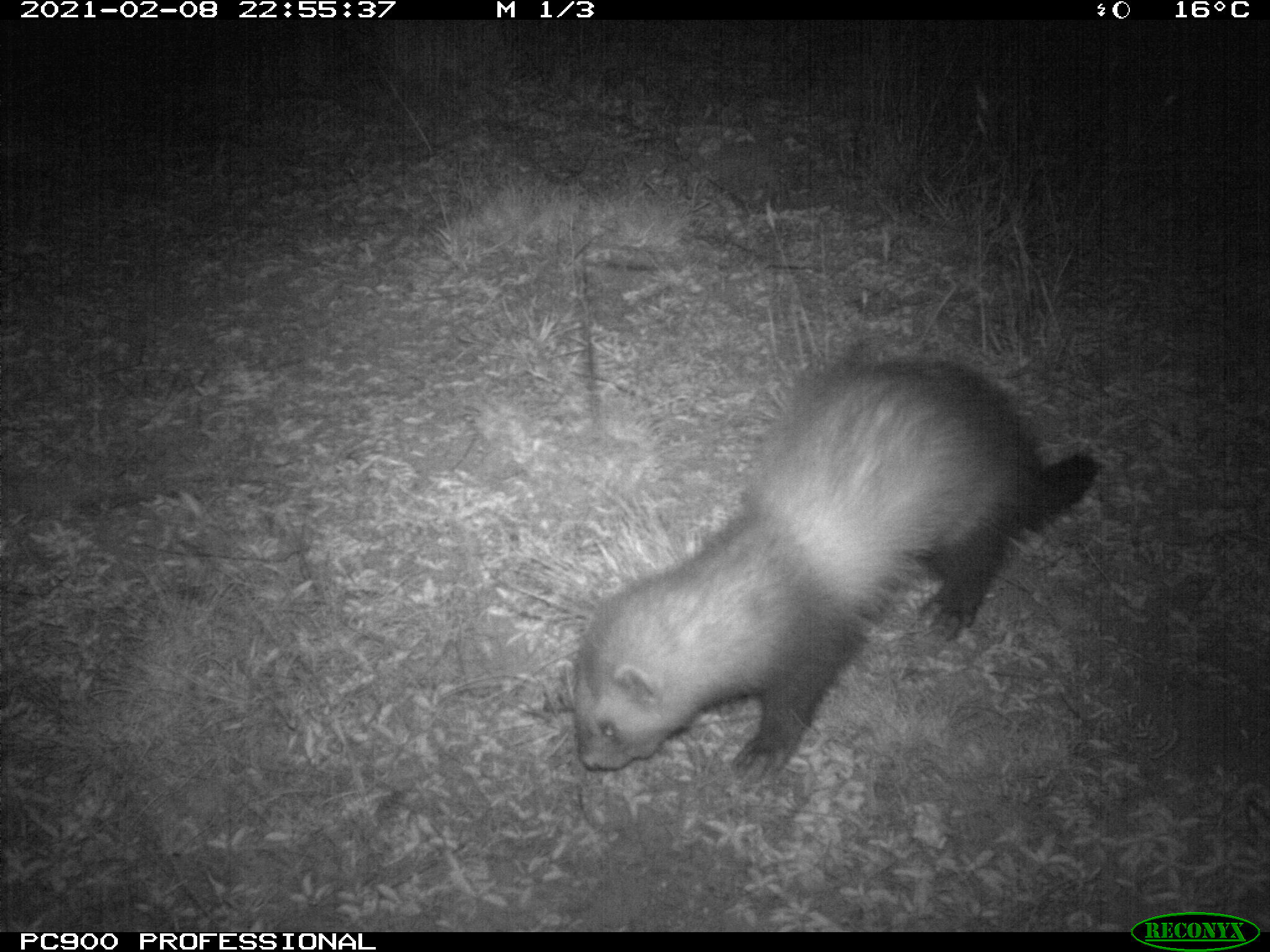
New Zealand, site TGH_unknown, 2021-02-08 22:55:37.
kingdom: Animalia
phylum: Chordata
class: Mammalia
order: Carnivora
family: Mustelidae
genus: Mustela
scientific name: Mustela furo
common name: ferret